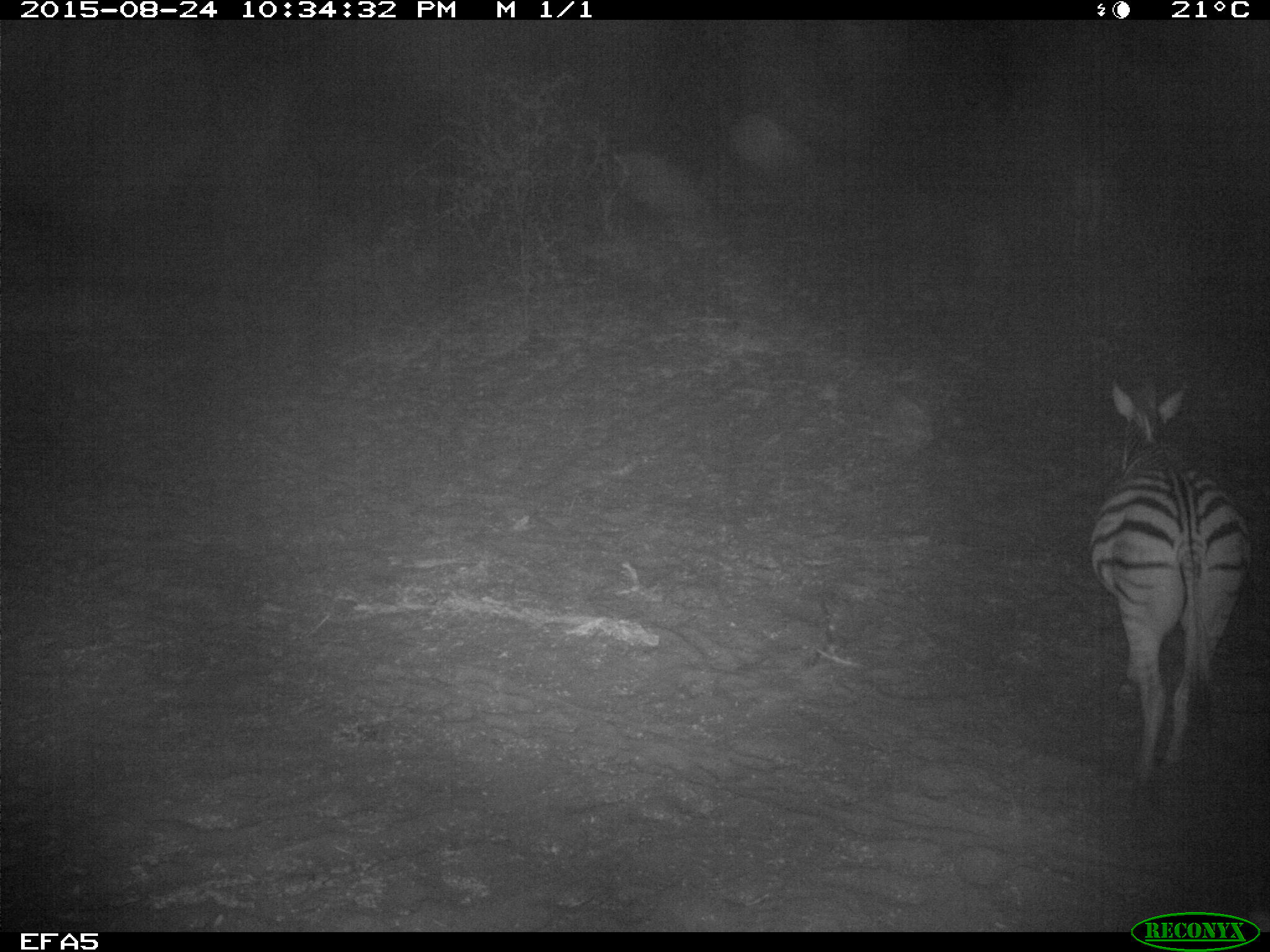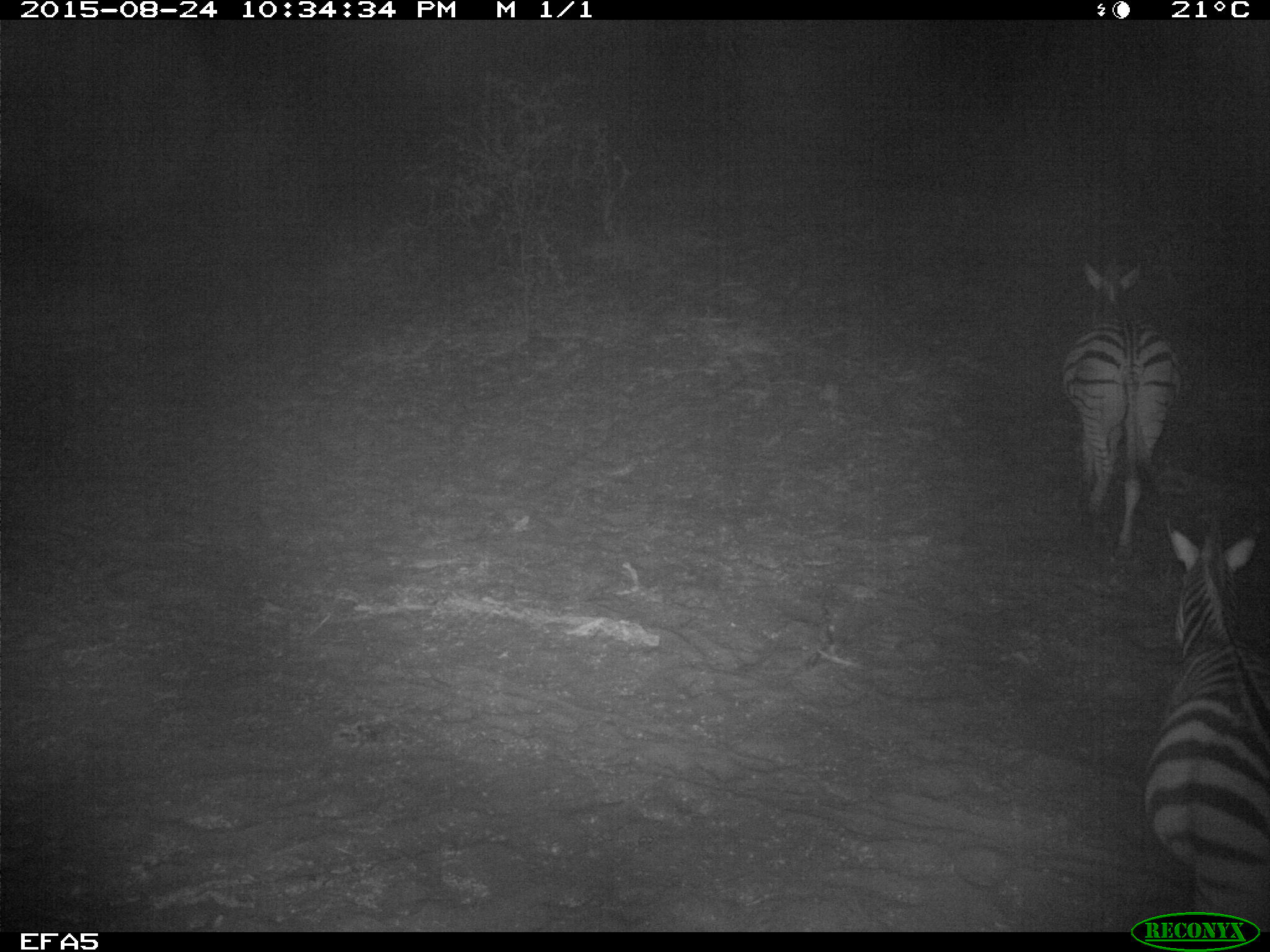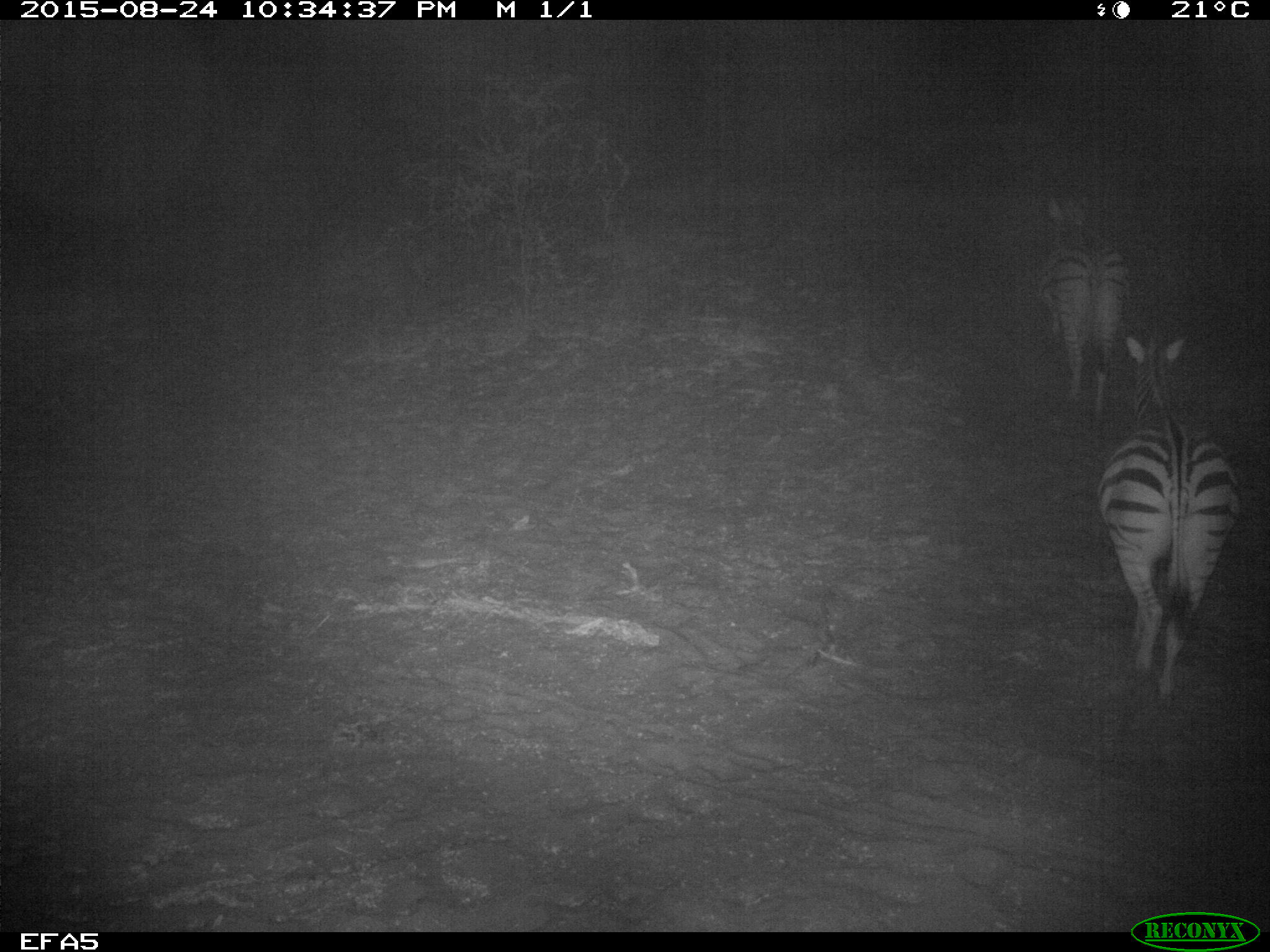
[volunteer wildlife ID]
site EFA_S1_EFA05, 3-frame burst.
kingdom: Animalia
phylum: Chordata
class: Mammalia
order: Perissodactyla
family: Equidae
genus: Equus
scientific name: Equus quagga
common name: plains zebra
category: zebraplains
Zebraplains (plains zebra) (Equus quagga), count 1. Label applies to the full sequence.